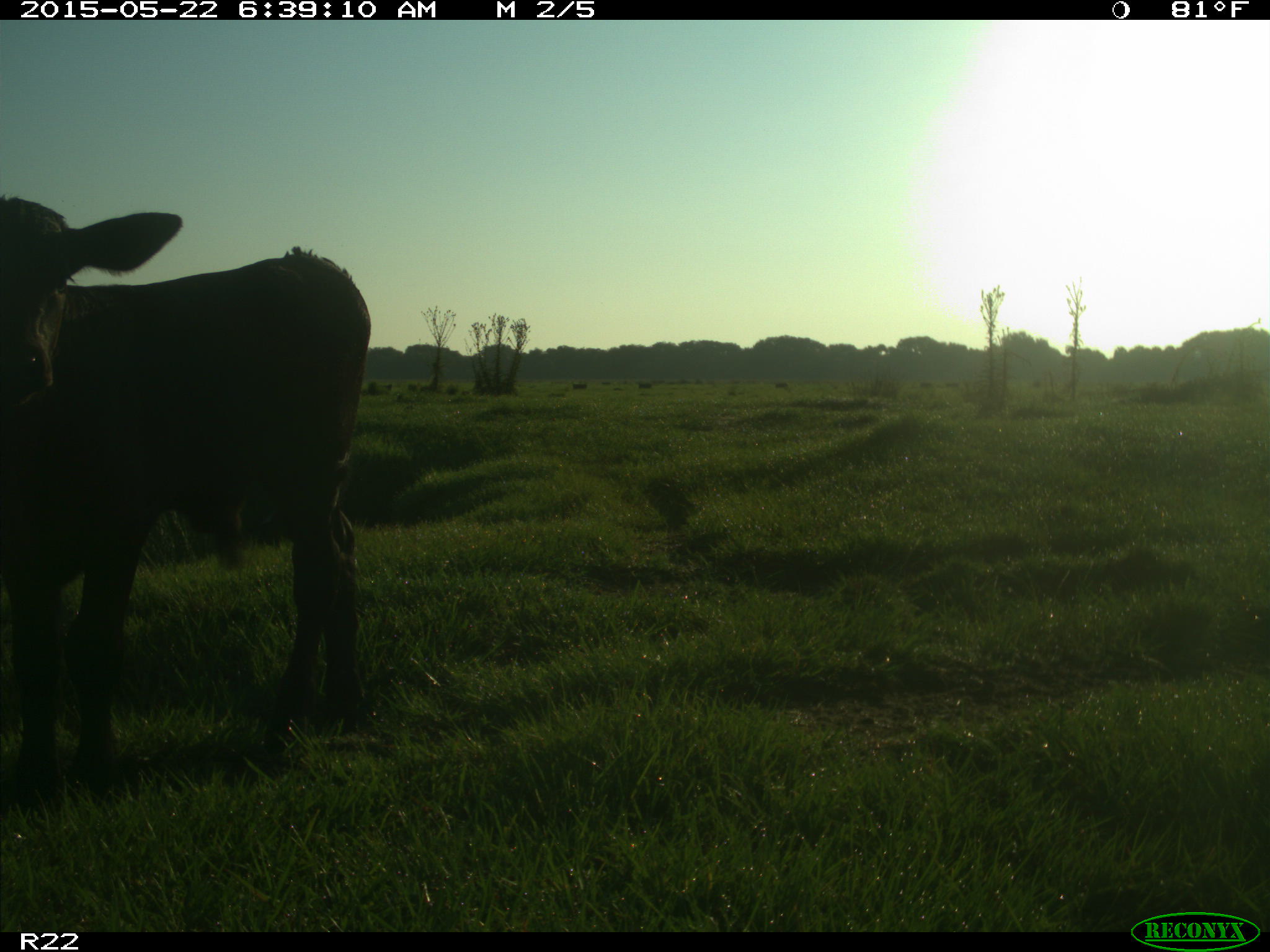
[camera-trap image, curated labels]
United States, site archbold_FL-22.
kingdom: Animalia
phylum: Chordata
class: Mammalia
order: Artiodactyla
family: Bovidae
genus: Bos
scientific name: Bos taurus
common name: domestic cow